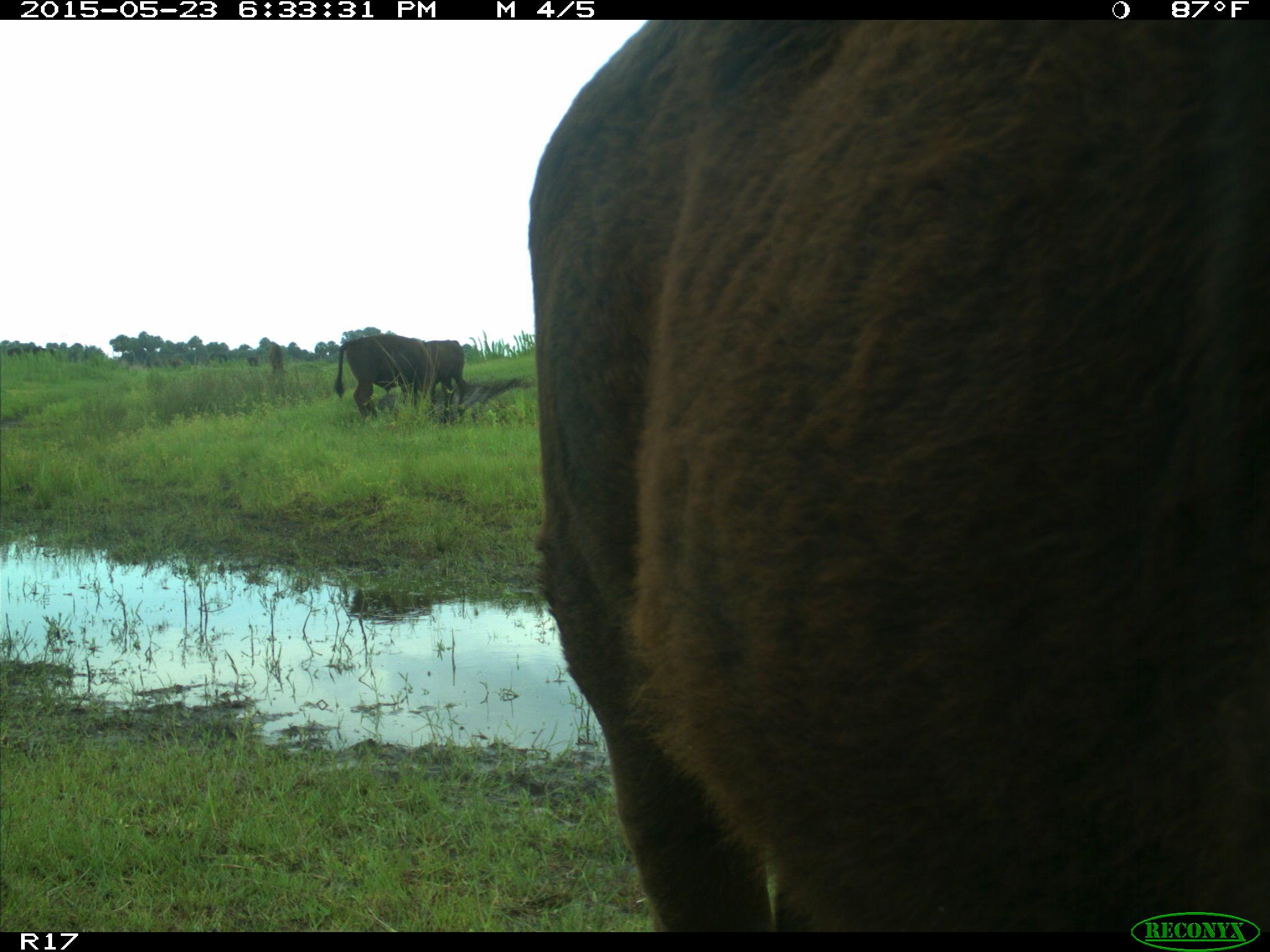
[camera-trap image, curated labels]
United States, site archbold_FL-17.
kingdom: Animalia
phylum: Chordata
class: Mammalia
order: Artiodactyla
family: Bovidae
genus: Bos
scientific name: Bos taurus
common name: domestic cow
Bos taurus (domestic cow).